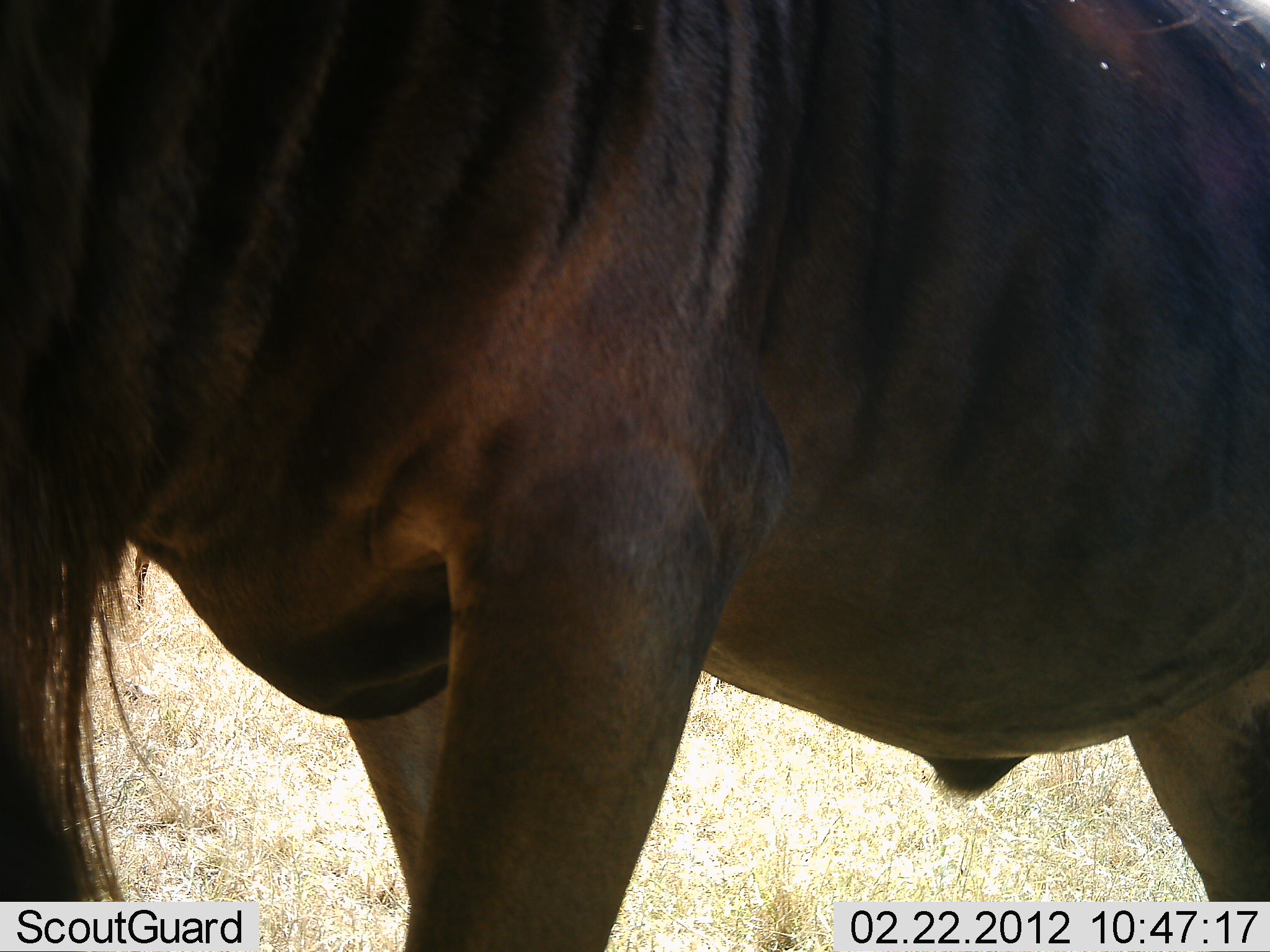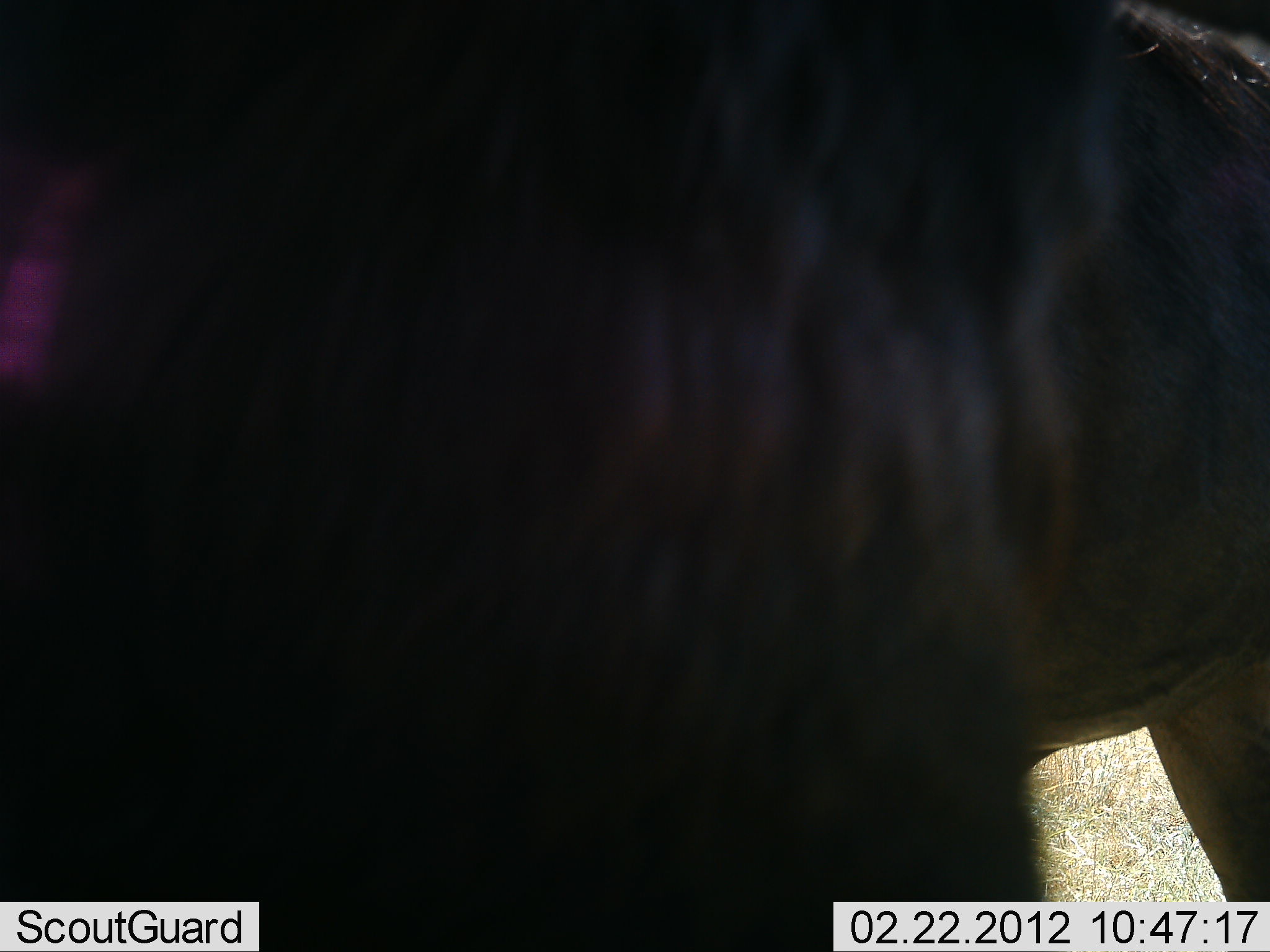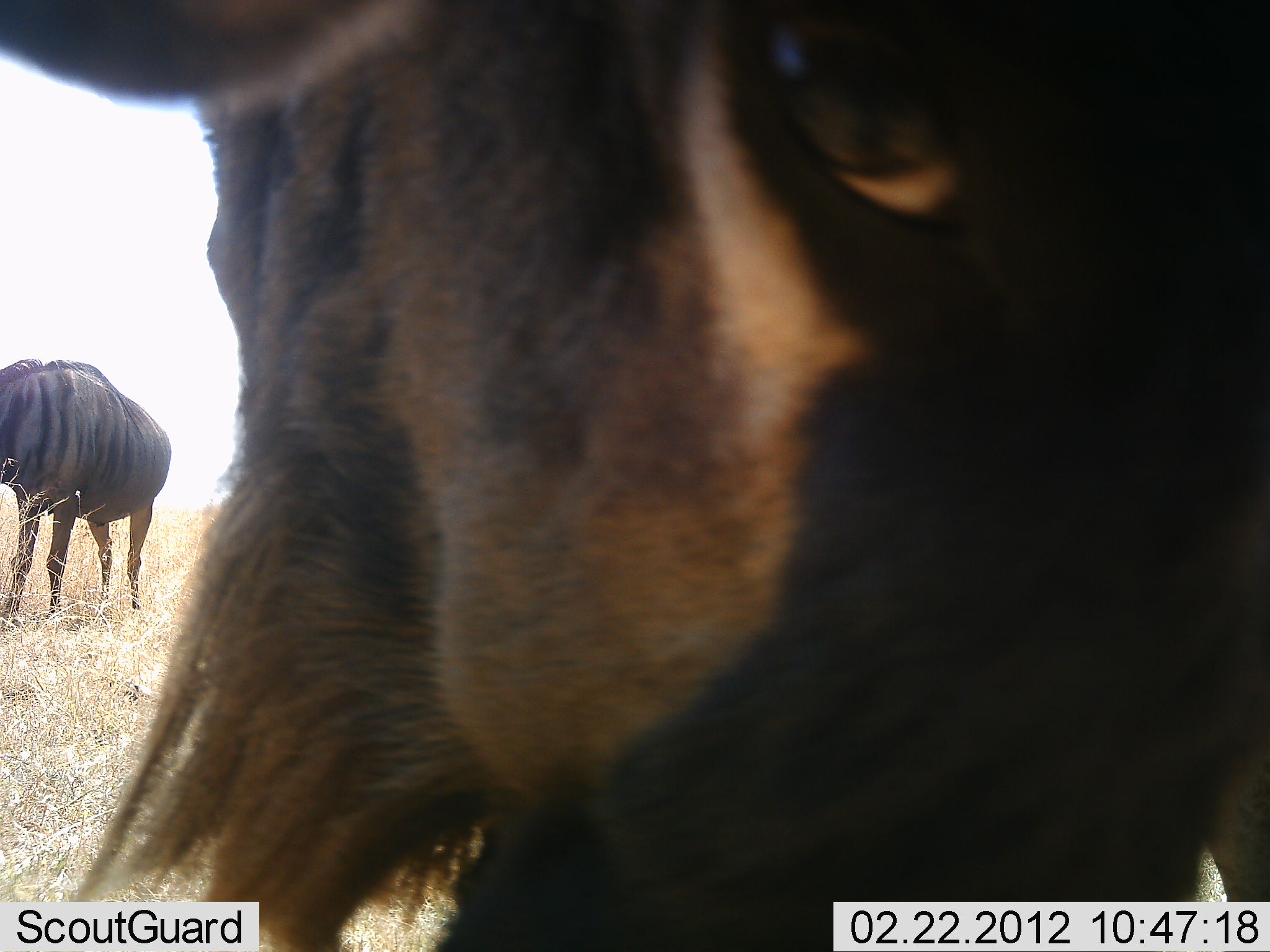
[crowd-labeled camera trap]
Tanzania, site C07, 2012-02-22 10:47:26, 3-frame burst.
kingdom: Animalia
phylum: Chordata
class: Mammalia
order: Artiodactyla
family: Bovidae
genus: Connochaetes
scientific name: Connochaetes taurinus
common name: blue wildebeest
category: wildebeest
Wildebeest (blue wildebeest) (Connochaetes taurinus), count 2. Behavior (volunteer vote fractions): standing 88%, resting 0%, moving 25%, interacting 0%. Young present (vote fraction): 0%. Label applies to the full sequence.